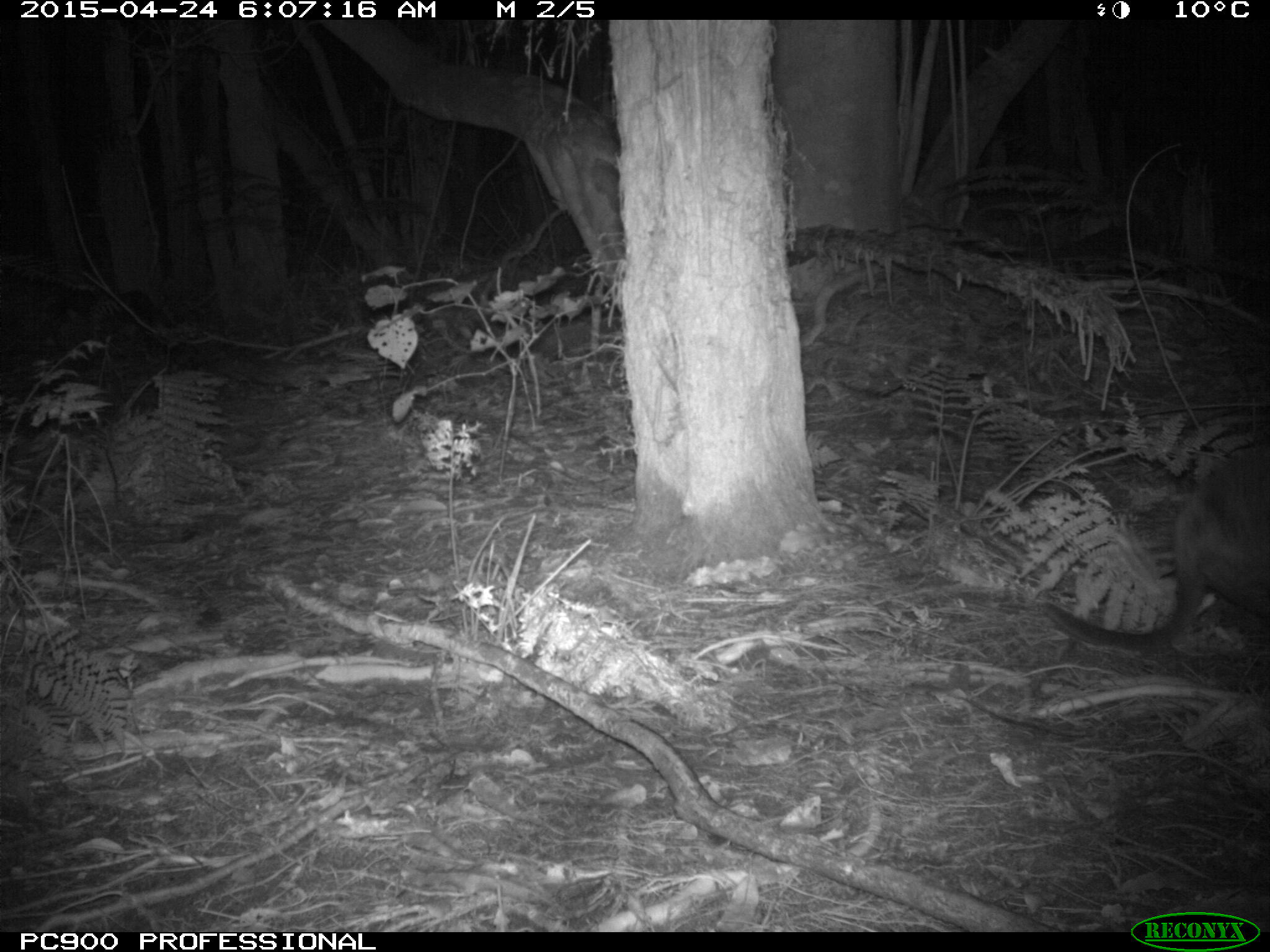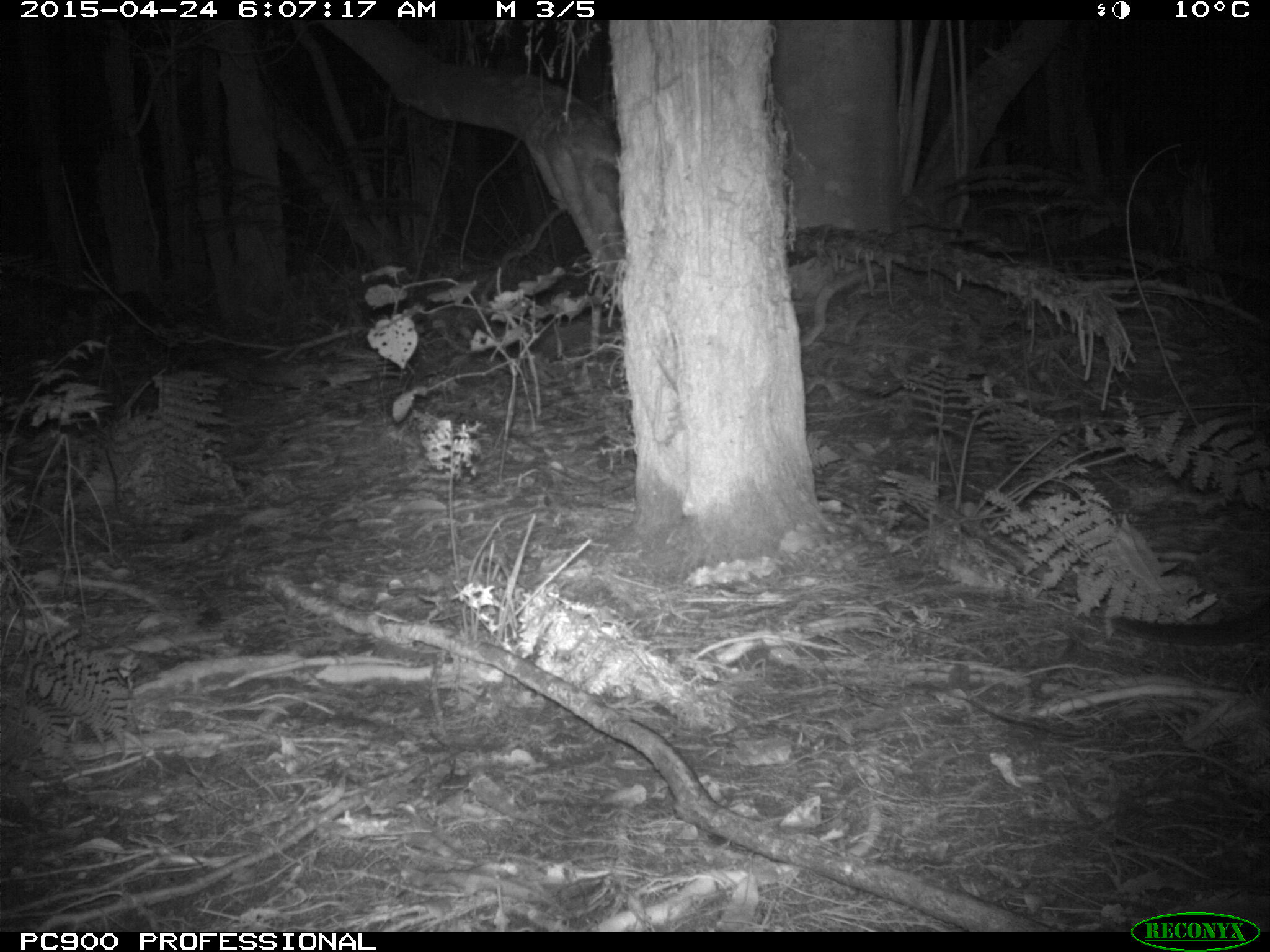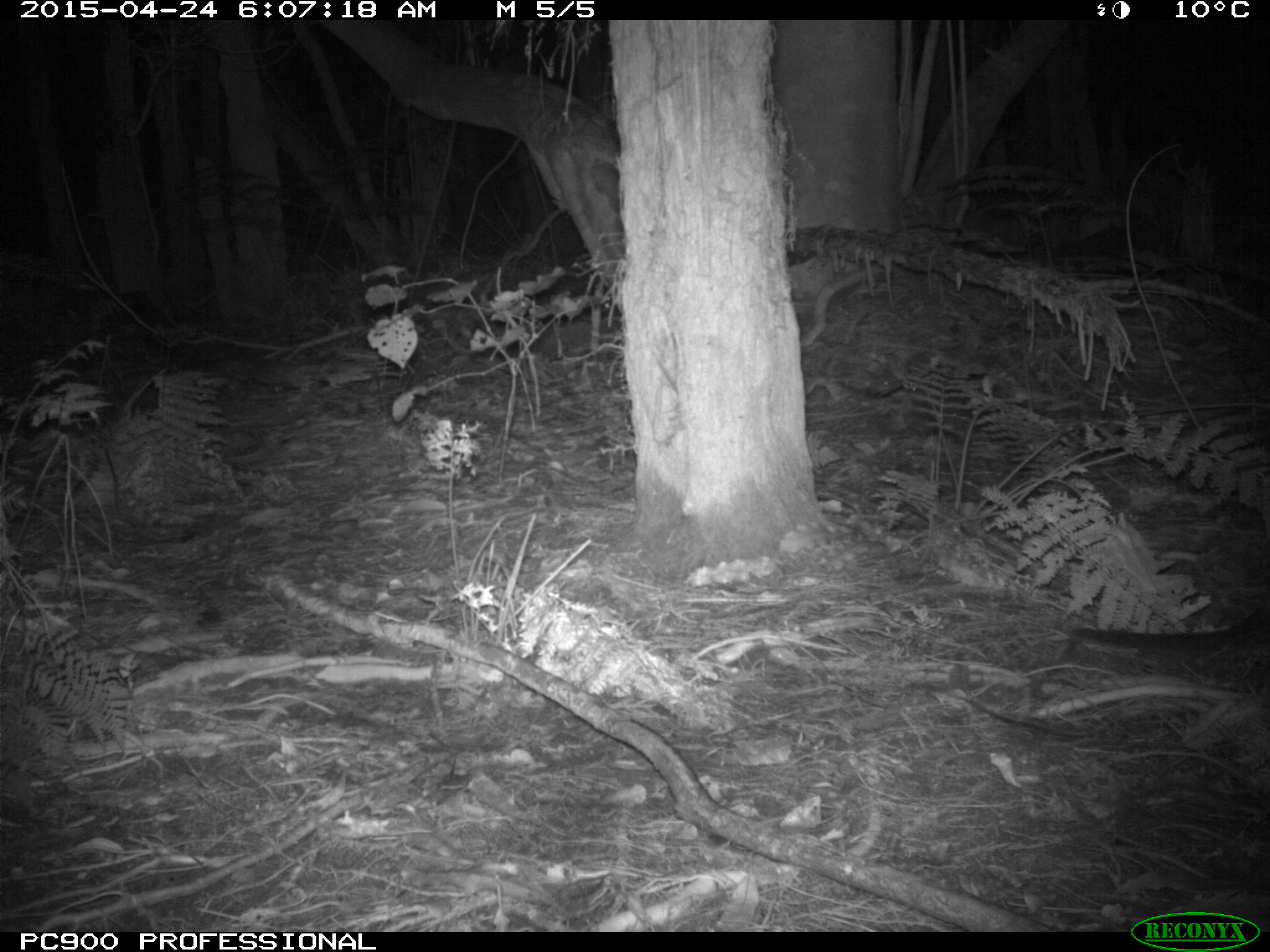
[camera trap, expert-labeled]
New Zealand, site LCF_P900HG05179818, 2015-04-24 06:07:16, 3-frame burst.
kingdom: Animalia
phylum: Chordata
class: Mammalia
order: Diprotodontia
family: Macropodidae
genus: Notamacropus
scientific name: Notamacropus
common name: wallaby